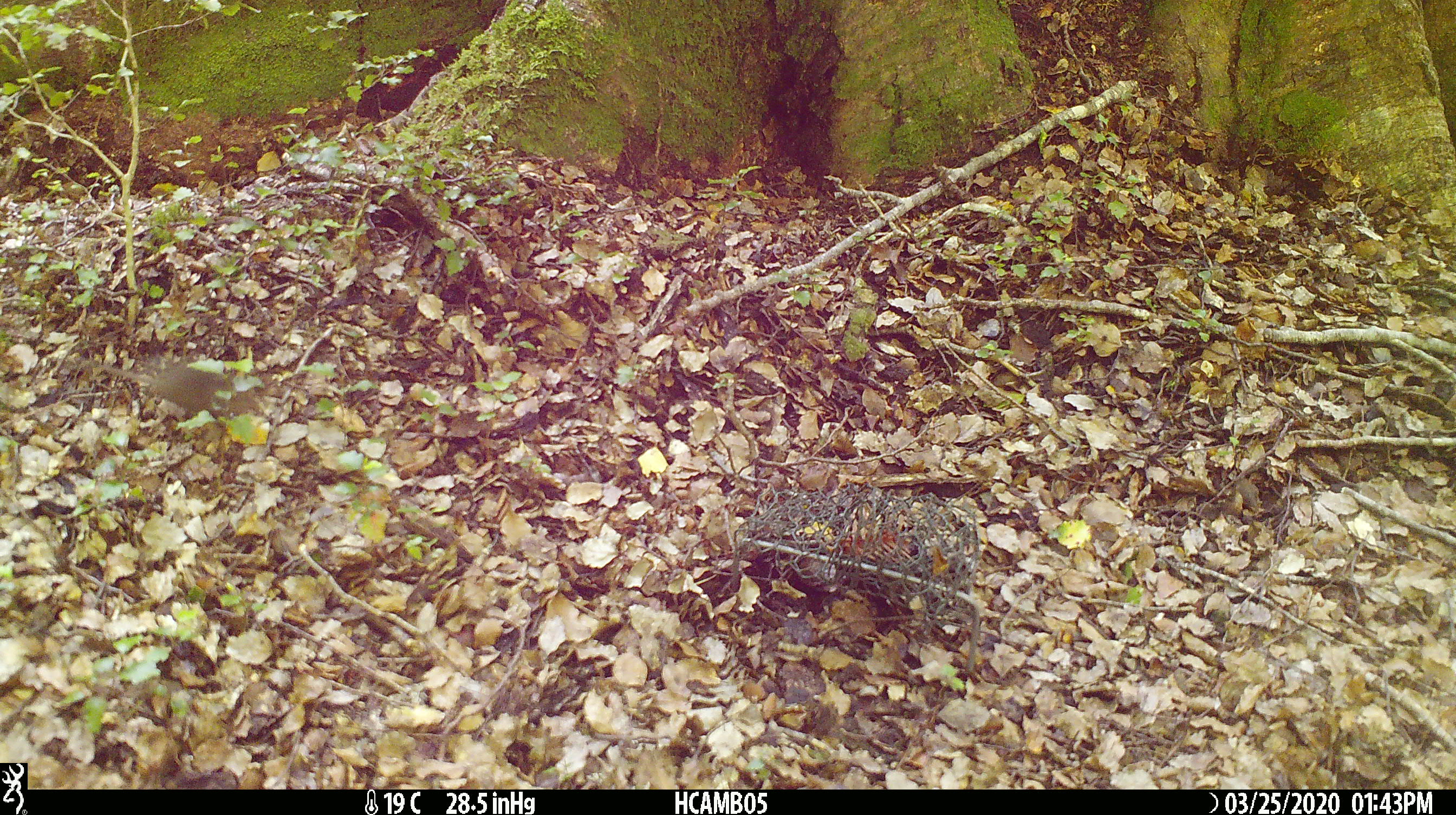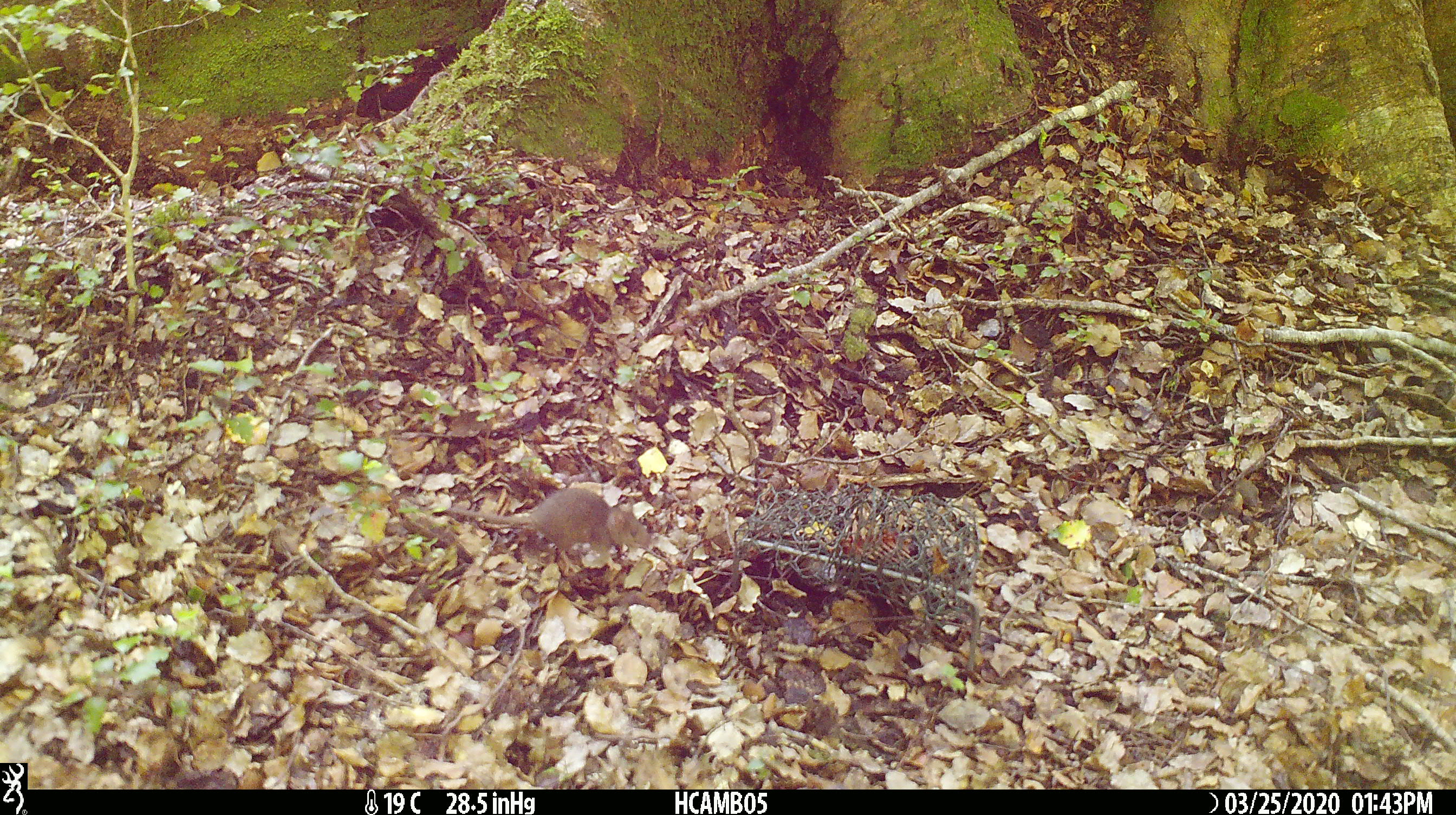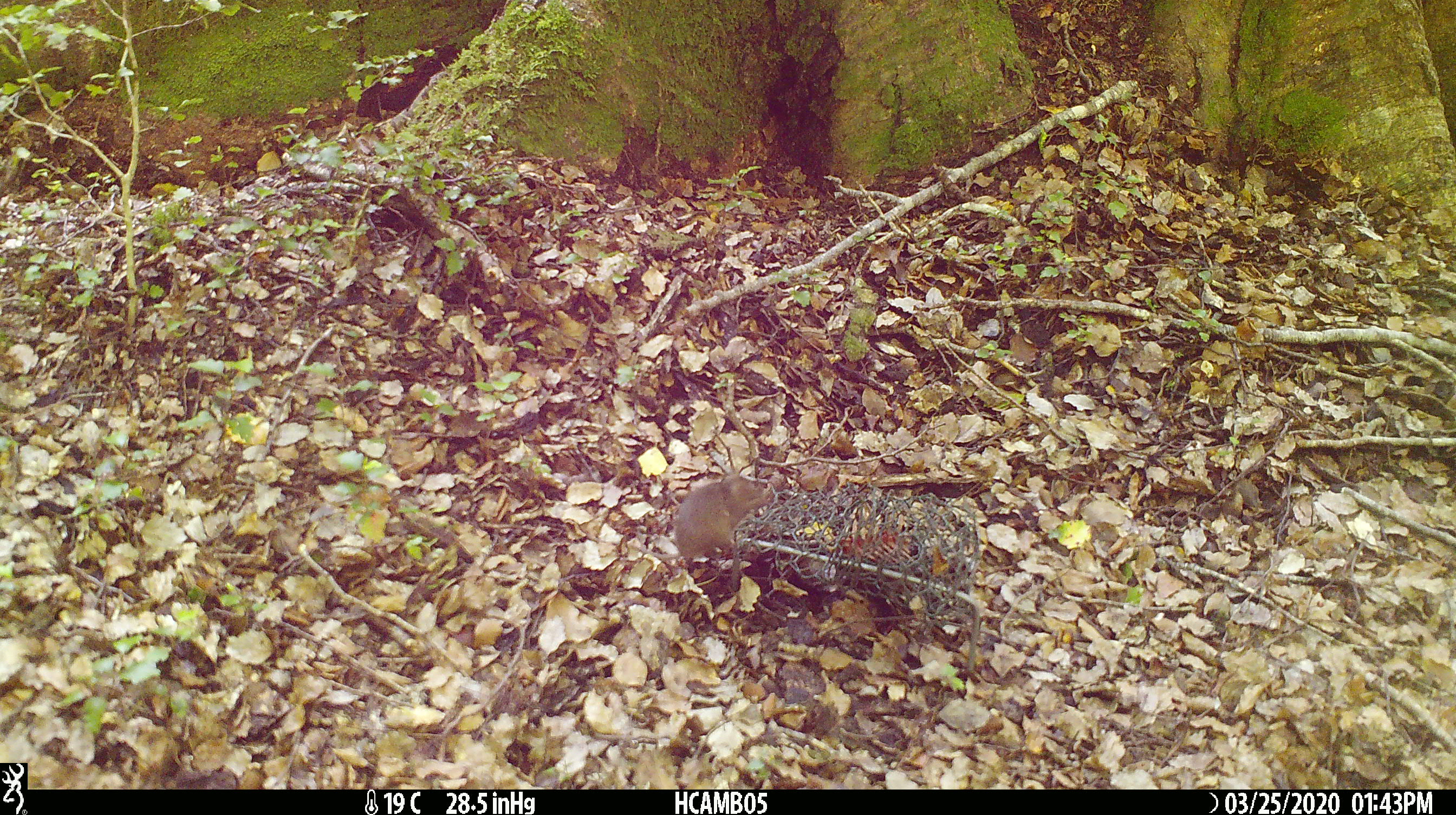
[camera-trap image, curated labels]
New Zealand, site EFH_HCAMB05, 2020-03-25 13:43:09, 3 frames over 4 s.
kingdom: Animalia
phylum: Chordata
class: Mammalia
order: Rodentia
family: Muridae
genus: Mus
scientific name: Mus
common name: mouse